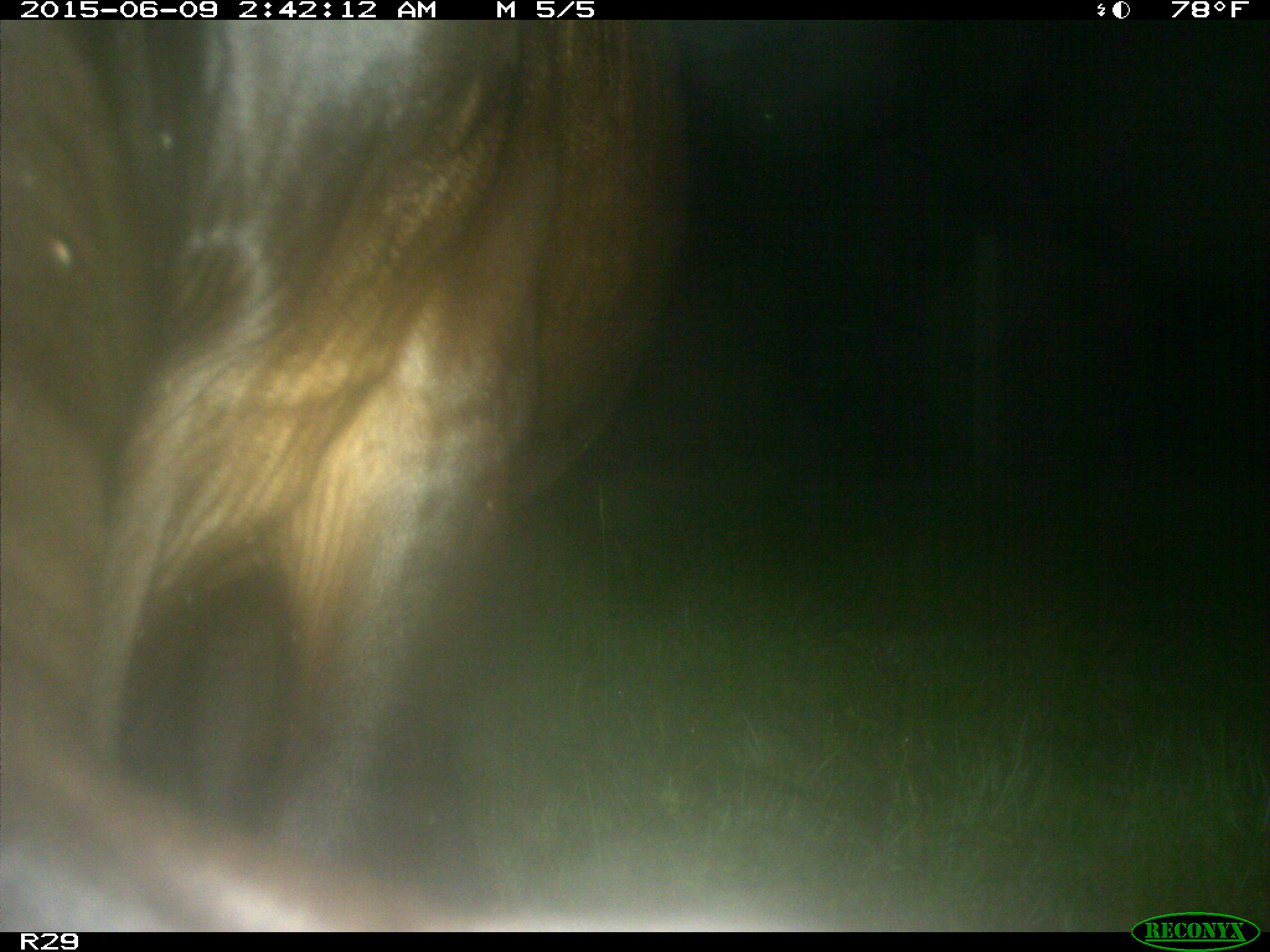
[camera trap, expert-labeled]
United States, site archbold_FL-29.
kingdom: Animalia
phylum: Chordata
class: Mammalia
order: Artiodactyla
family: Bovidae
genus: Bos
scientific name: Bos taurus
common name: domestic cow